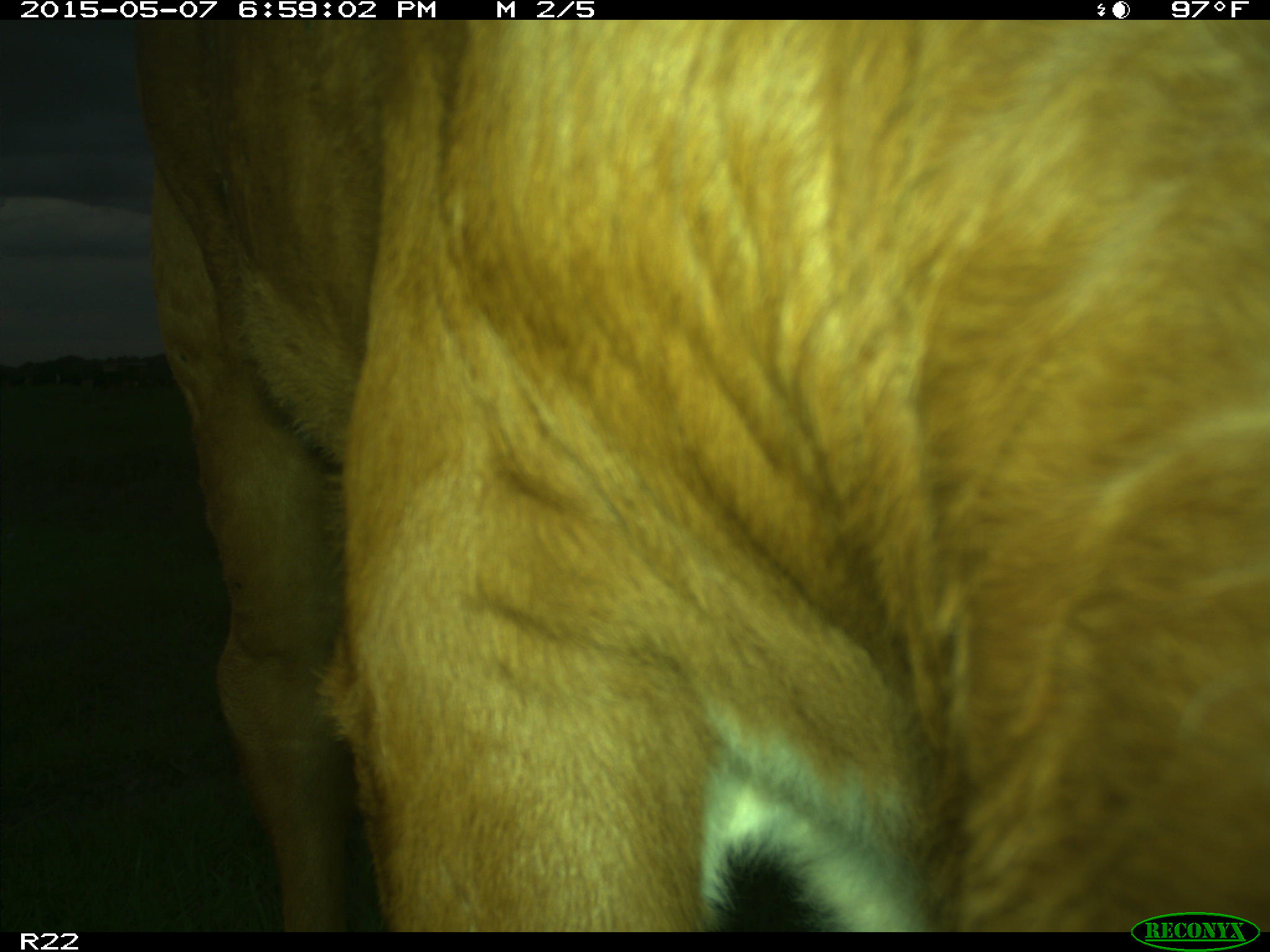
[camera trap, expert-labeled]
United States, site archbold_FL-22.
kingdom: Animalia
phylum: Chordata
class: Mammalia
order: Artiodactyla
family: Bovidae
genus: Bos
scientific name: Bos taurus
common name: domestic cow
Bos taurus (domestic cow).